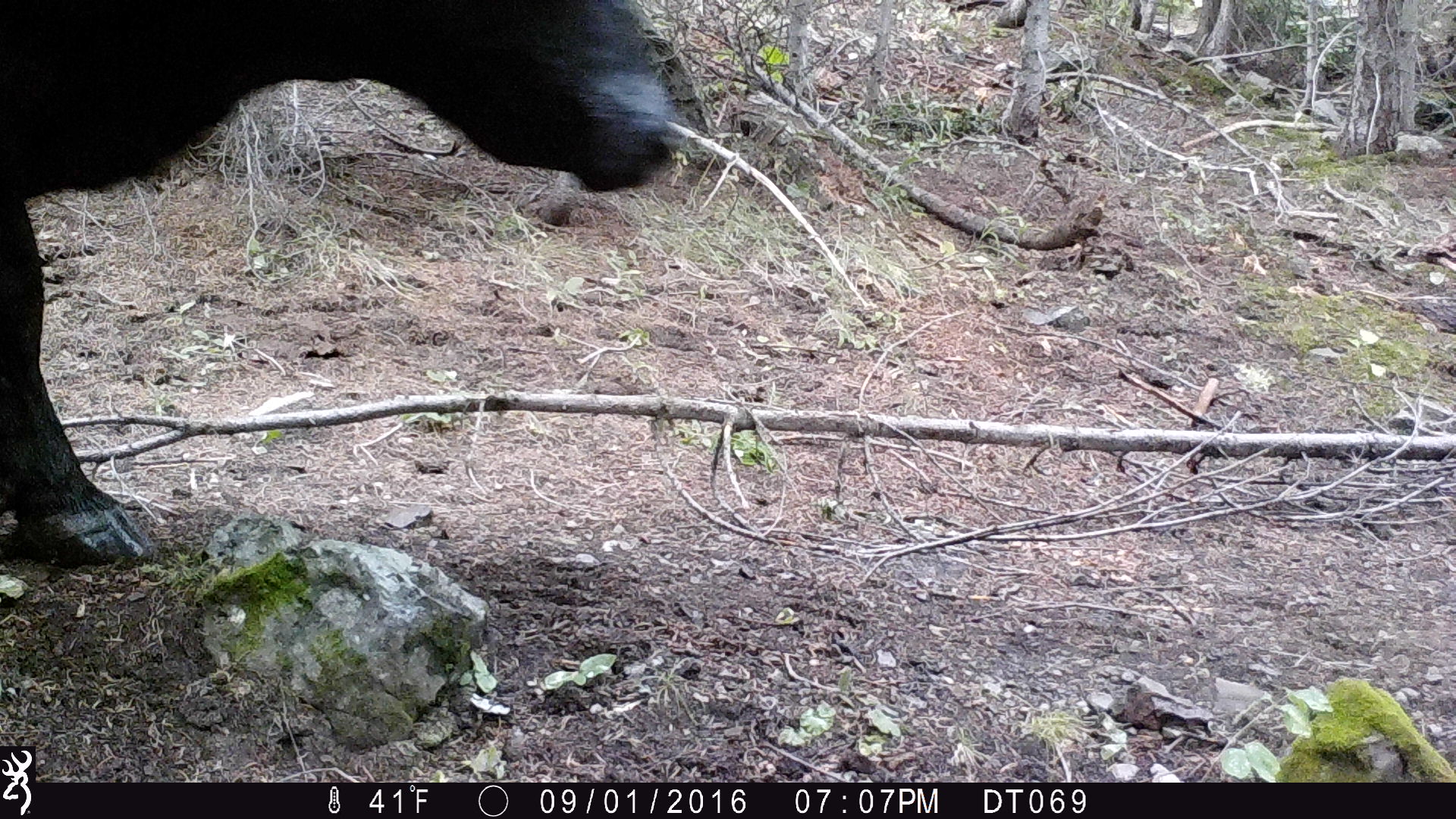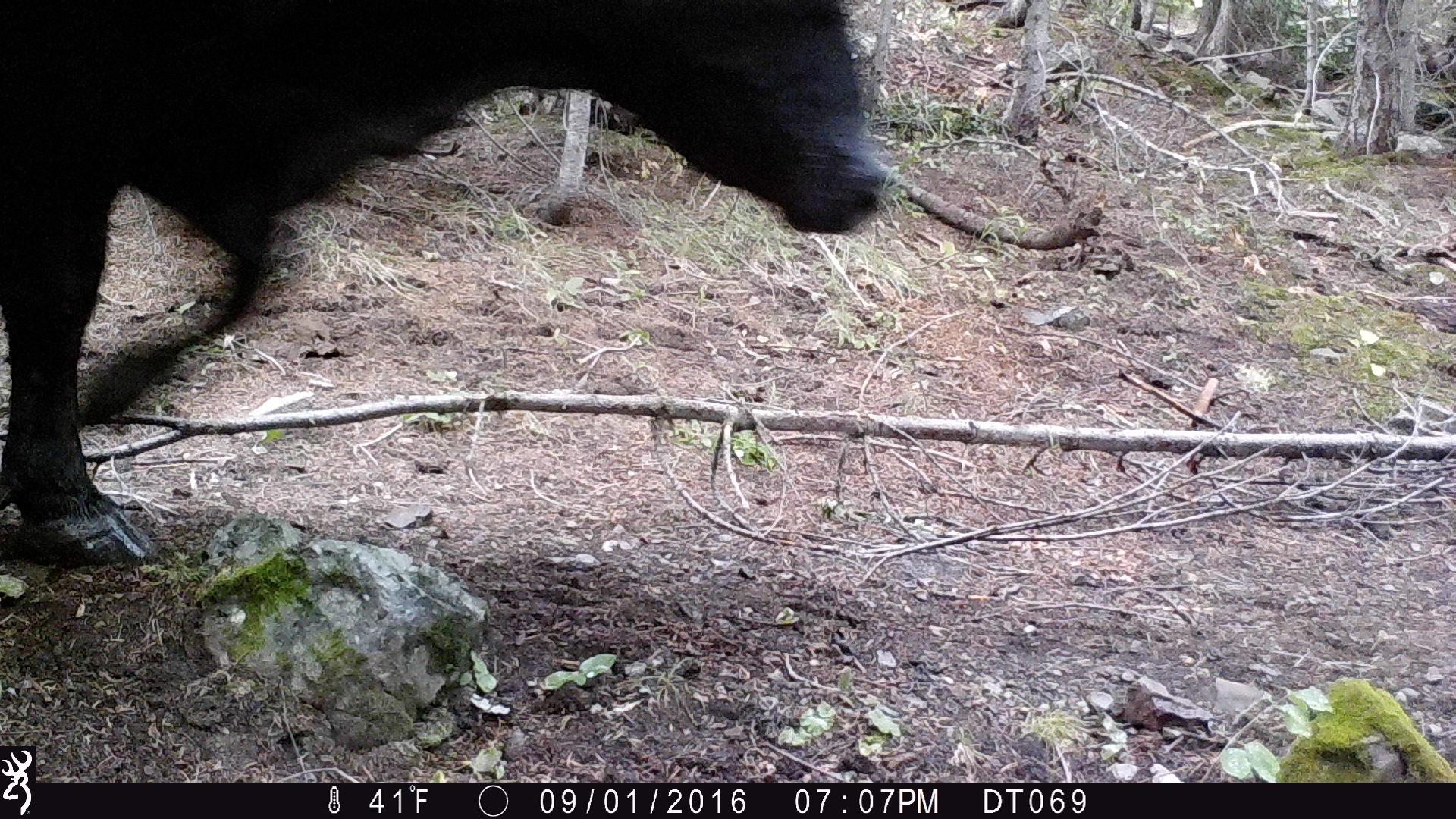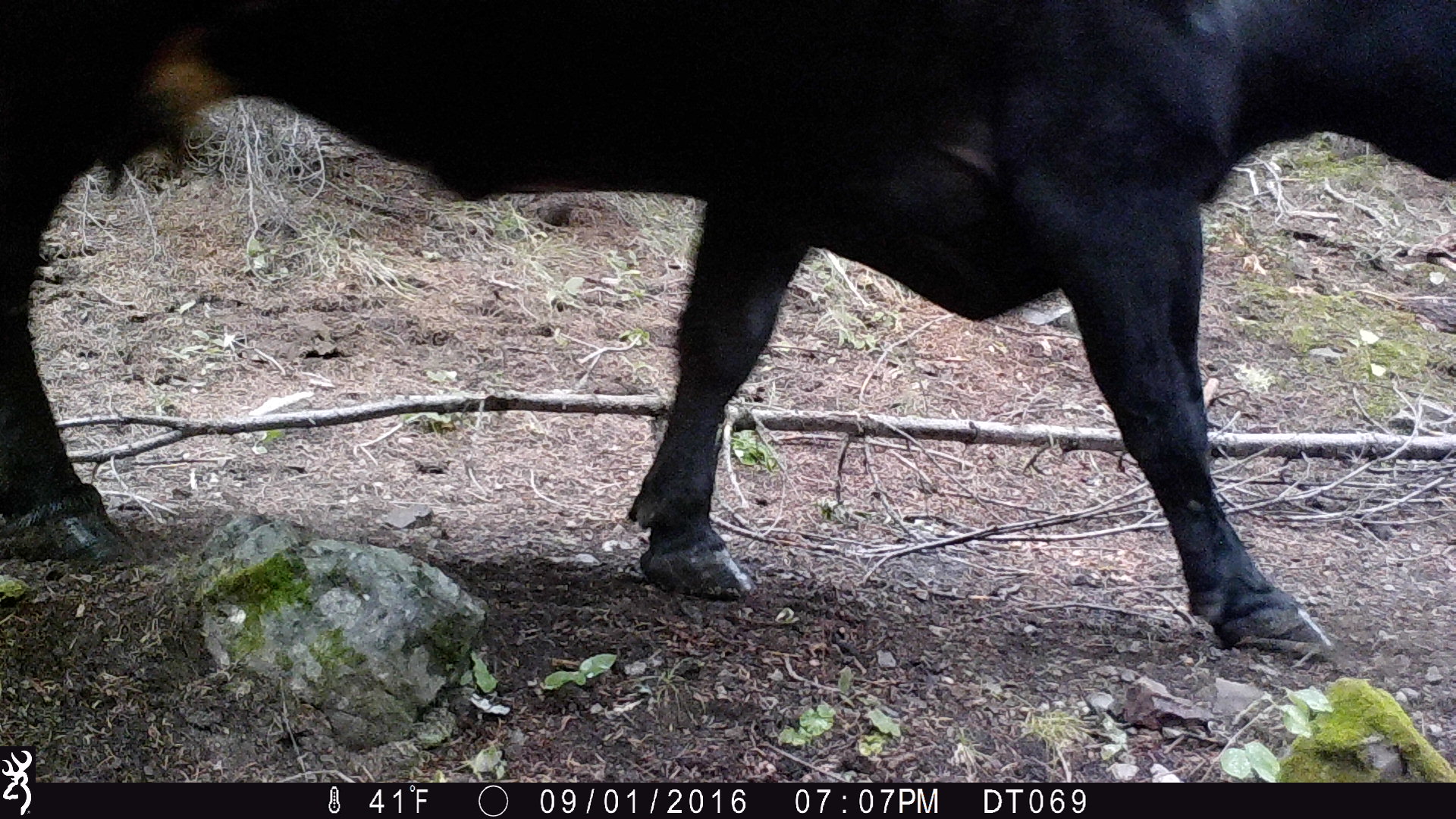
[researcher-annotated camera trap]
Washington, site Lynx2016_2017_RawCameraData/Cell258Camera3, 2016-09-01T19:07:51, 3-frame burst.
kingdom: Animalia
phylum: Chordata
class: Mammalia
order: Artiodactyla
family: Bovidae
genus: Bos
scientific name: Bos taurus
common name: domestic cattle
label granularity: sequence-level